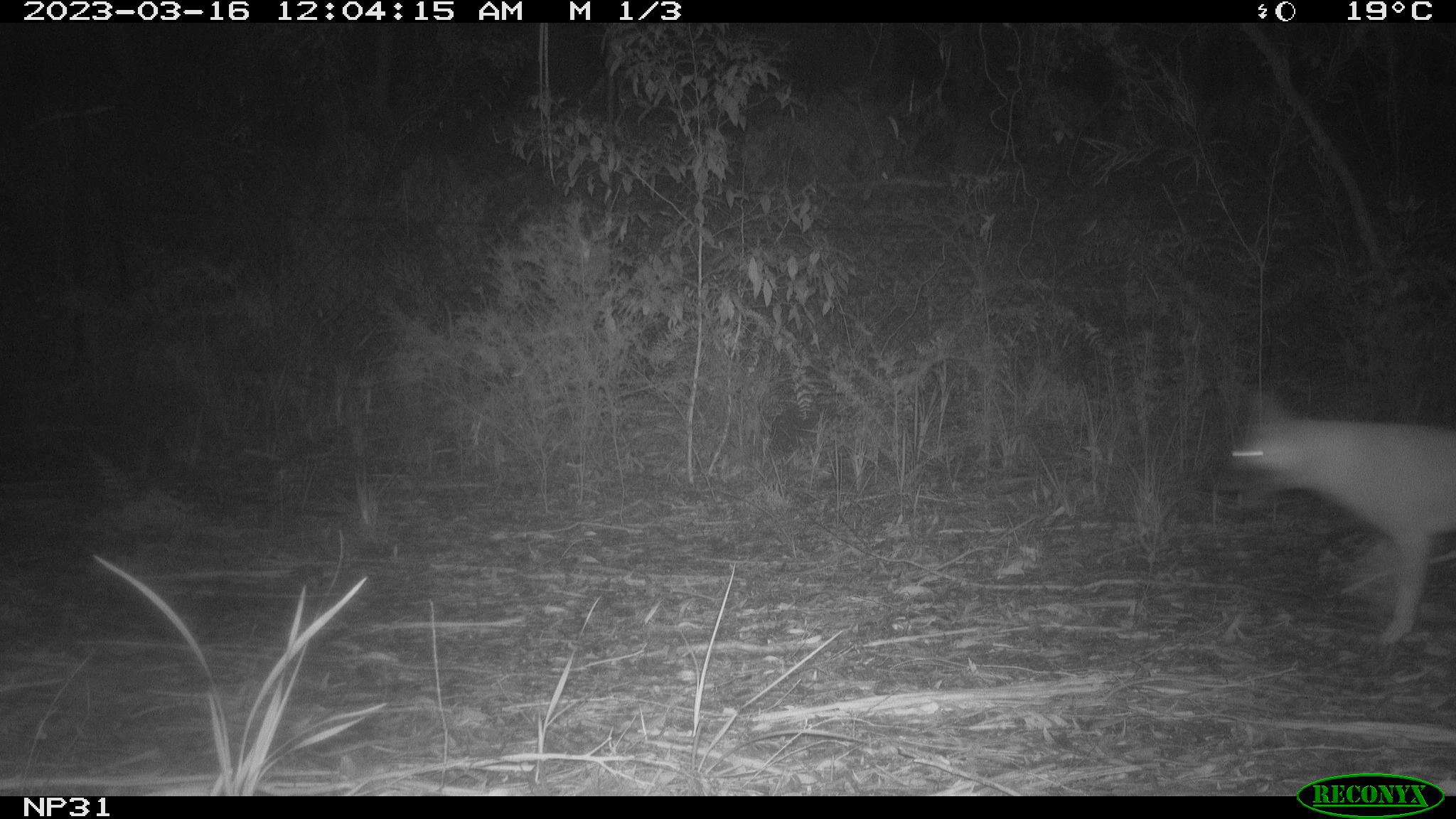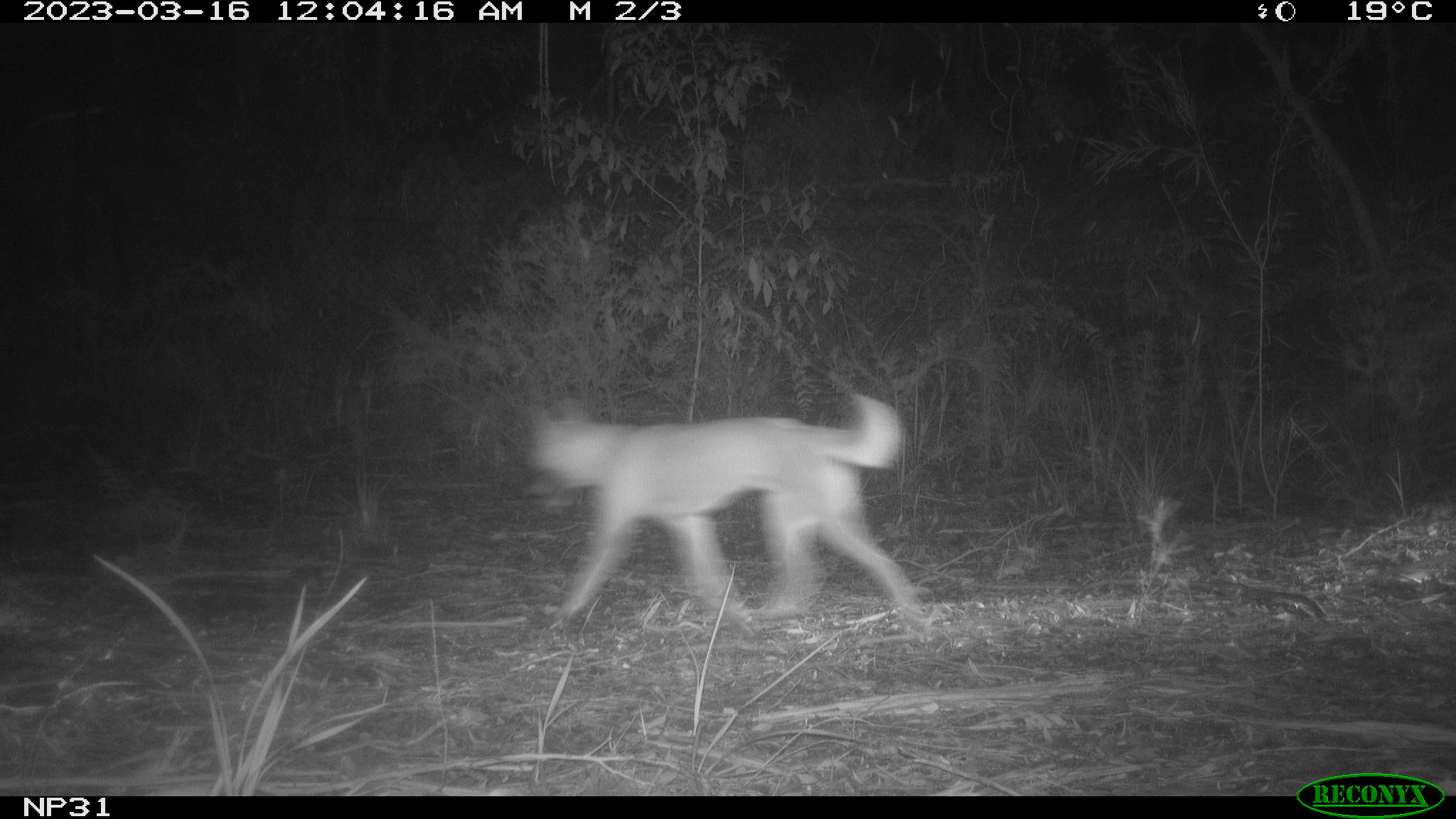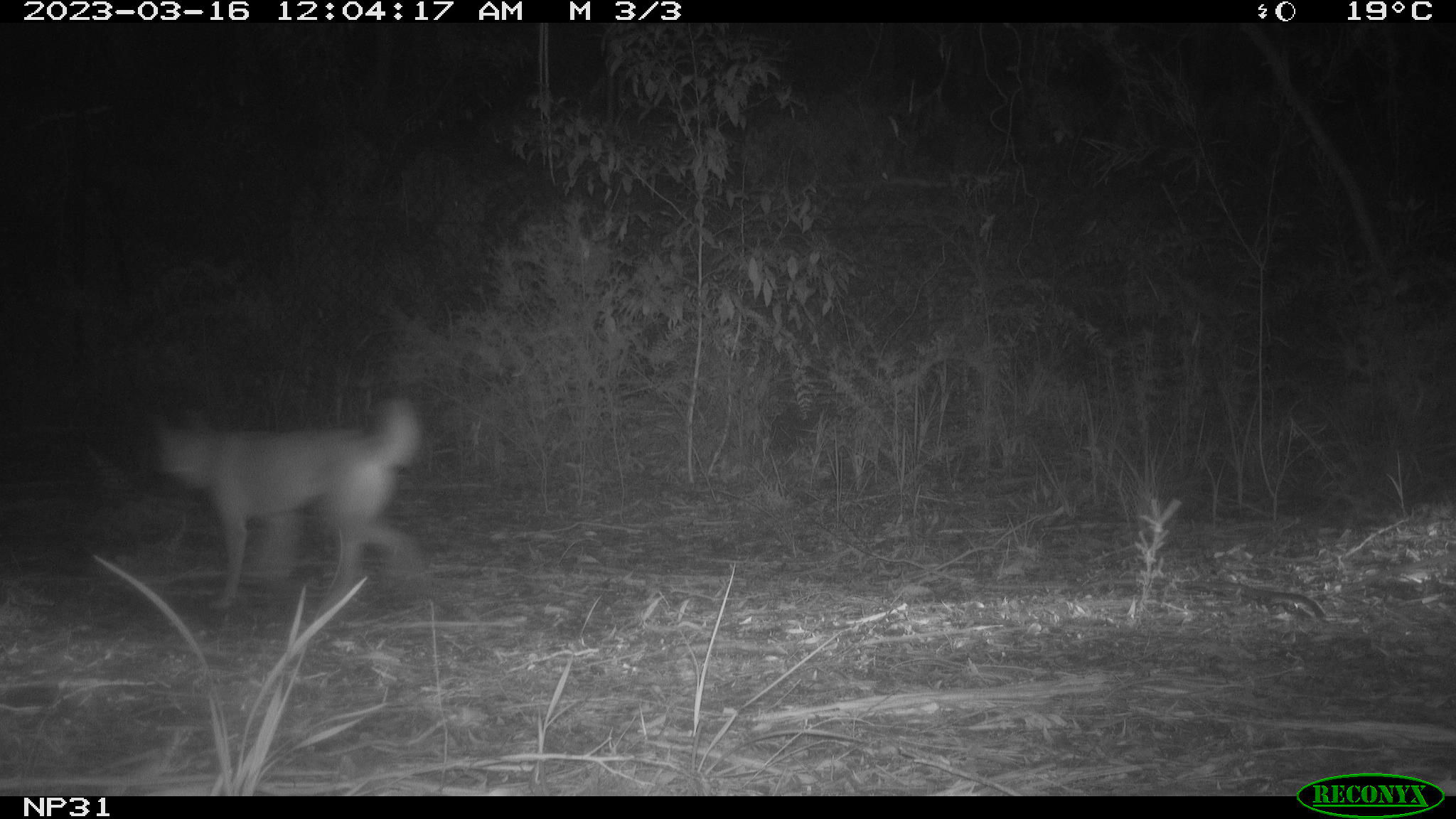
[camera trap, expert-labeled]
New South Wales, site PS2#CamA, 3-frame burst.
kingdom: Animalia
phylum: Chordata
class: Mammalia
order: Carnivora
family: Canidae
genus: Canis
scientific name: Canis familiaris dingo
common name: dingo